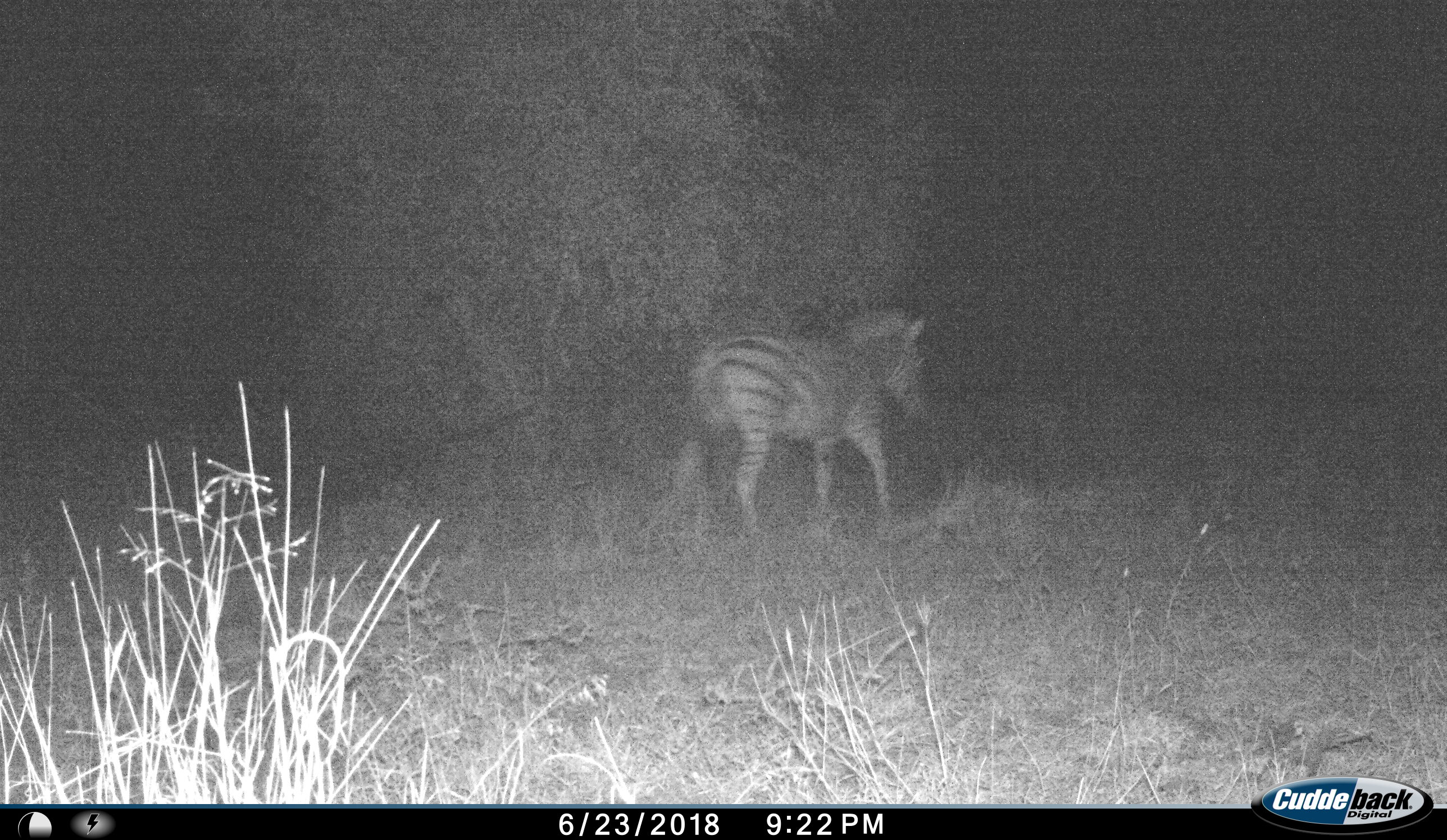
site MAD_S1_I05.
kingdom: Animalia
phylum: Chordata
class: Mammalia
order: Perissodactyla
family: Equidae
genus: Equus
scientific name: Equus quagga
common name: plains zebra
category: zebraplains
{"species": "zebraplains (plains zebra) (Equus quagga)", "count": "1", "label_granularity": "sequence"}